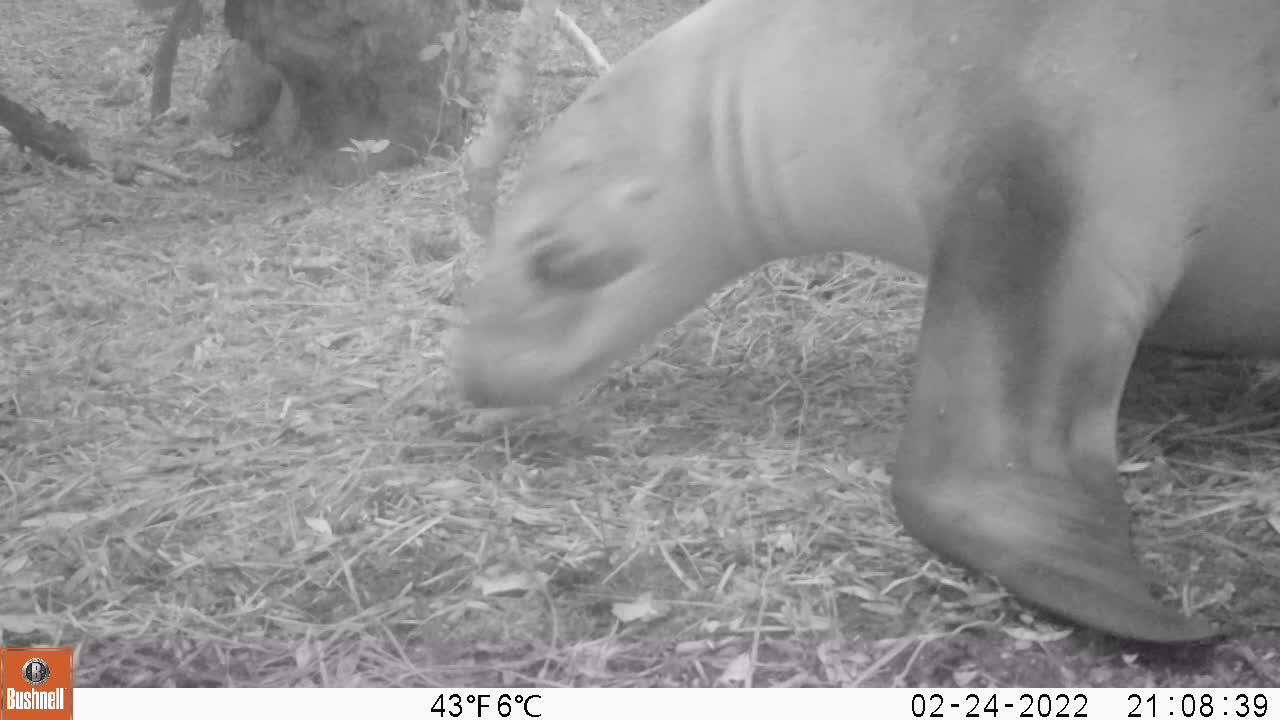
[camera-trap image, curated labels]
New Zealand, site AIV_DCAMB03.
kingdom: Animalia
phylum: Chordata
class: Mammalia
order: Carnivora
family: Otariidae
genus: Phocarctos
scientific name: Phocarctos hookeri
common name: new zealand sea lion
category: sealion